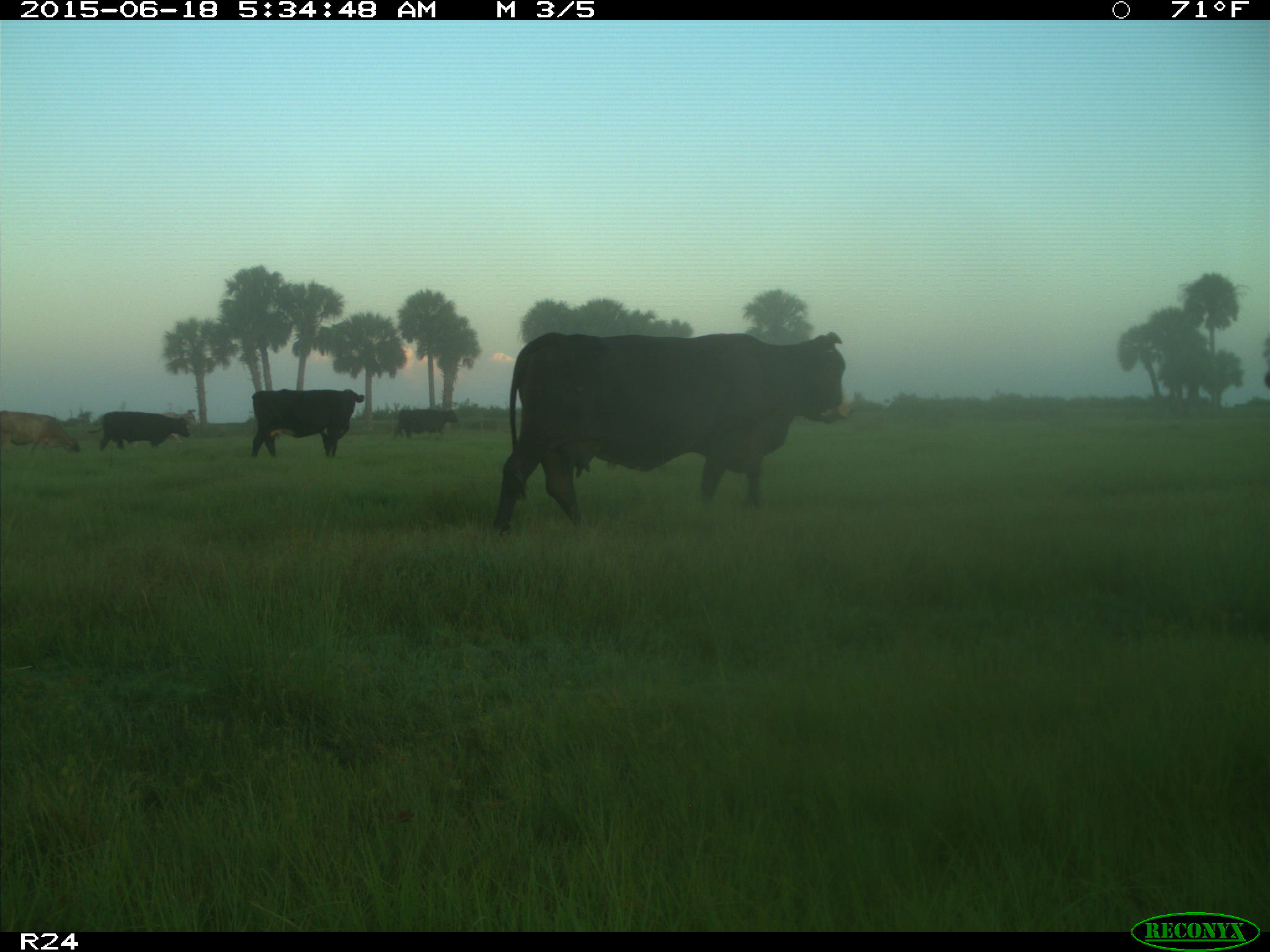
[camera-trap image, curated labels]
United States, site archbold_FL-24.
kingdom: Animalia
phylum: Chordata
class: Mammalia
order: Artiodactyla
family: Bovidae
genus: Bos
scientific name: Bos taurus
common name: domestic cow